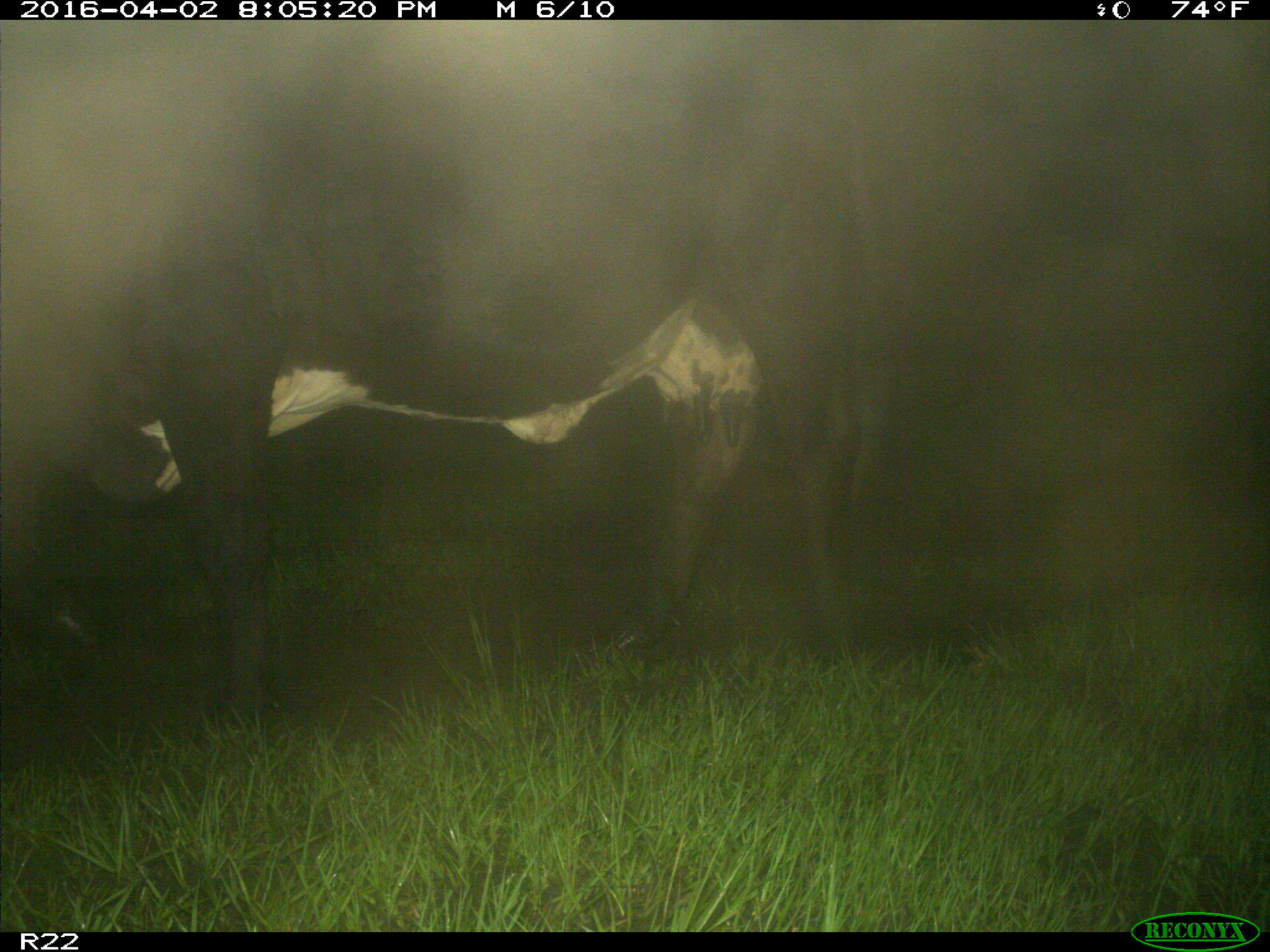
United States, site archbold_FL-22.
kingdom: Animalia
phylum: Chordata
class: Mammalia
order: Artiodactyla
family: Bovidae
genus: Bos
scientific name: Bos taurus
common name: domestic cow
Bos taurus (domestic cow).